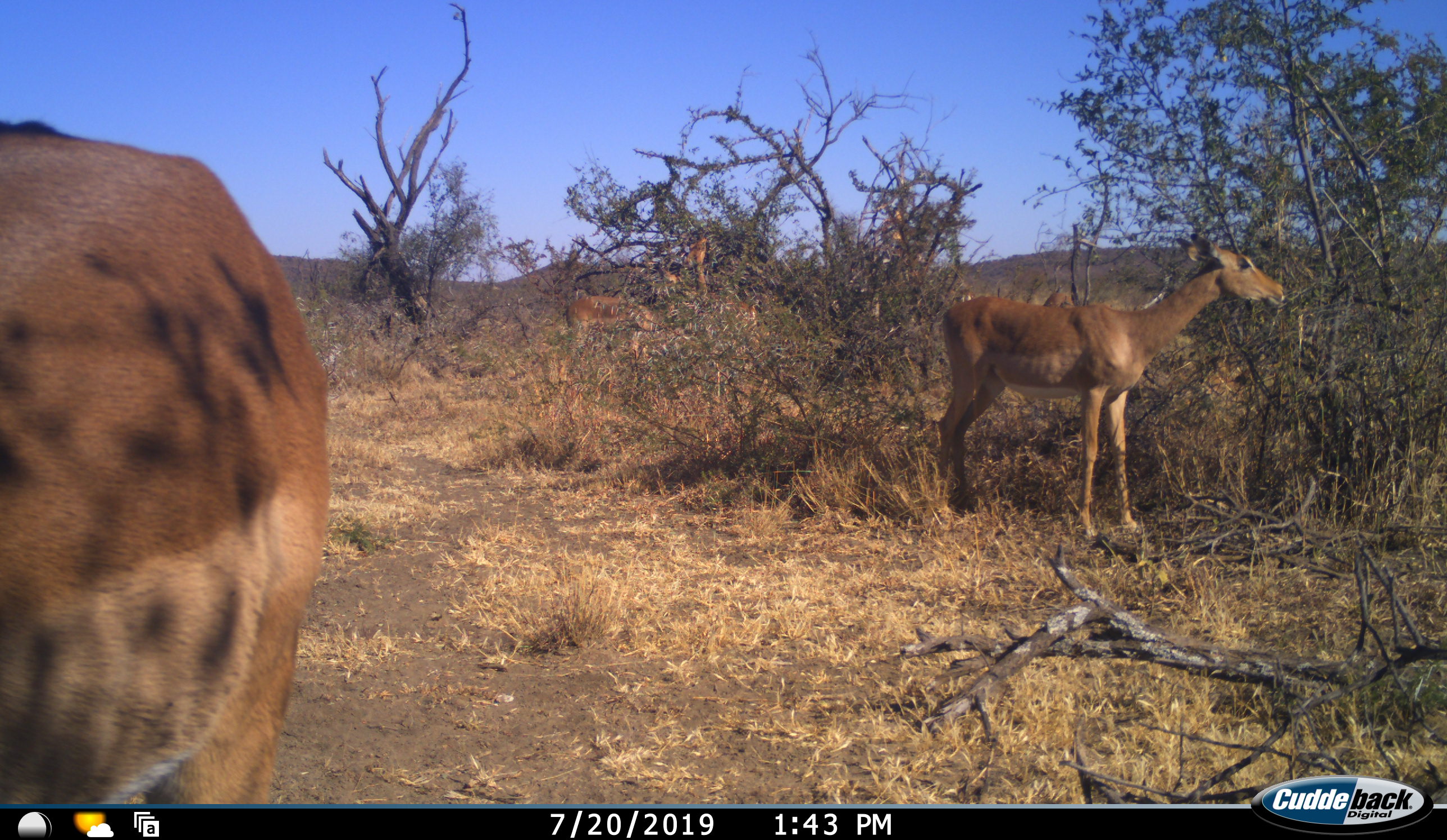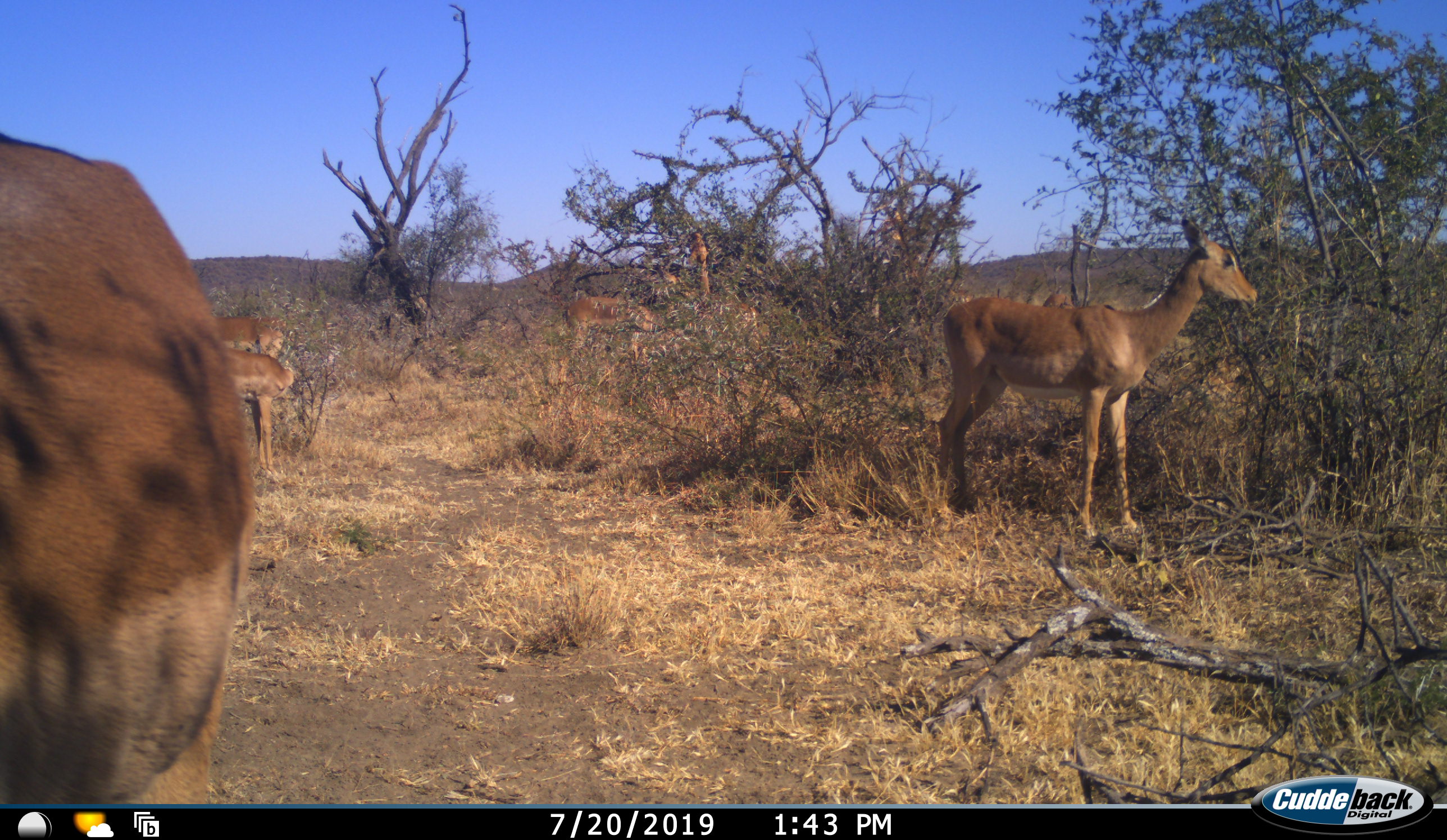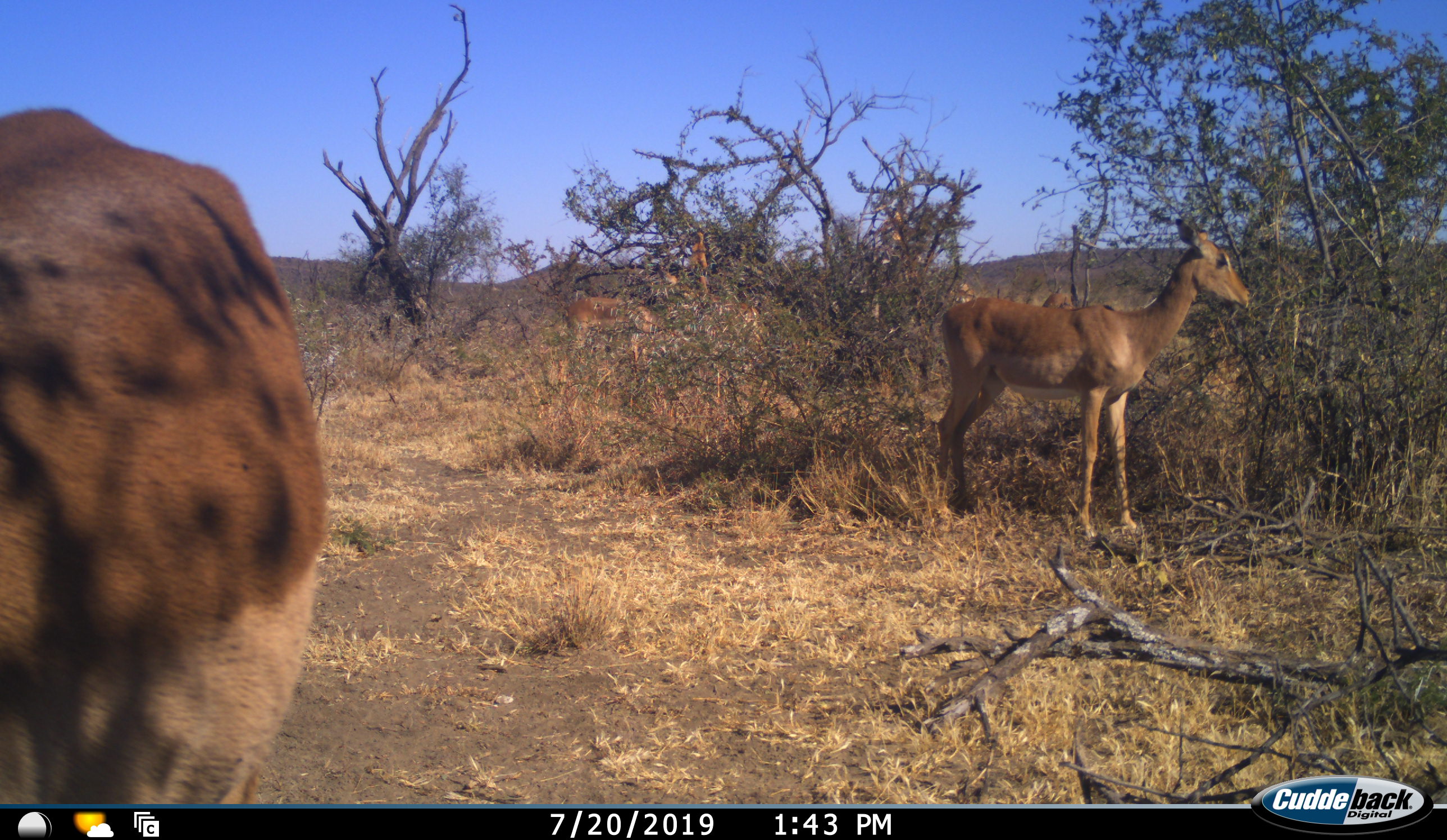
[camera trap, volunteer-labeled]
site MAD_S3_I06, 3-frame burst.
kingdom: Animalia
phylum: Chordata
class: Mammalia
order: Artiodactyla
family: Bovidae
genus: Aepyceros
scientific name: Aepyceros melampus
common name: impala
Impala (Aepyceros melampus), count 7. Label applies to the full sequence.